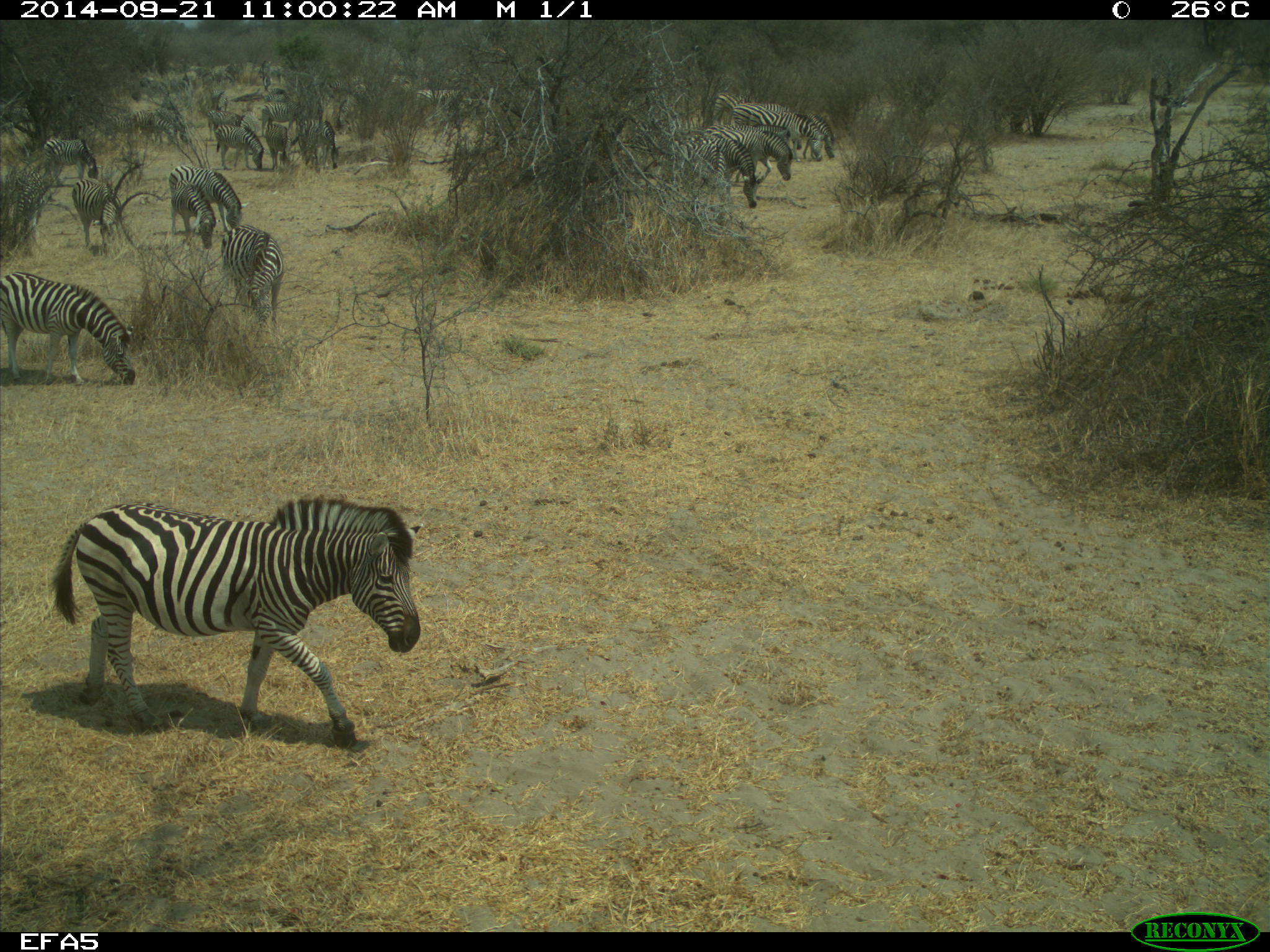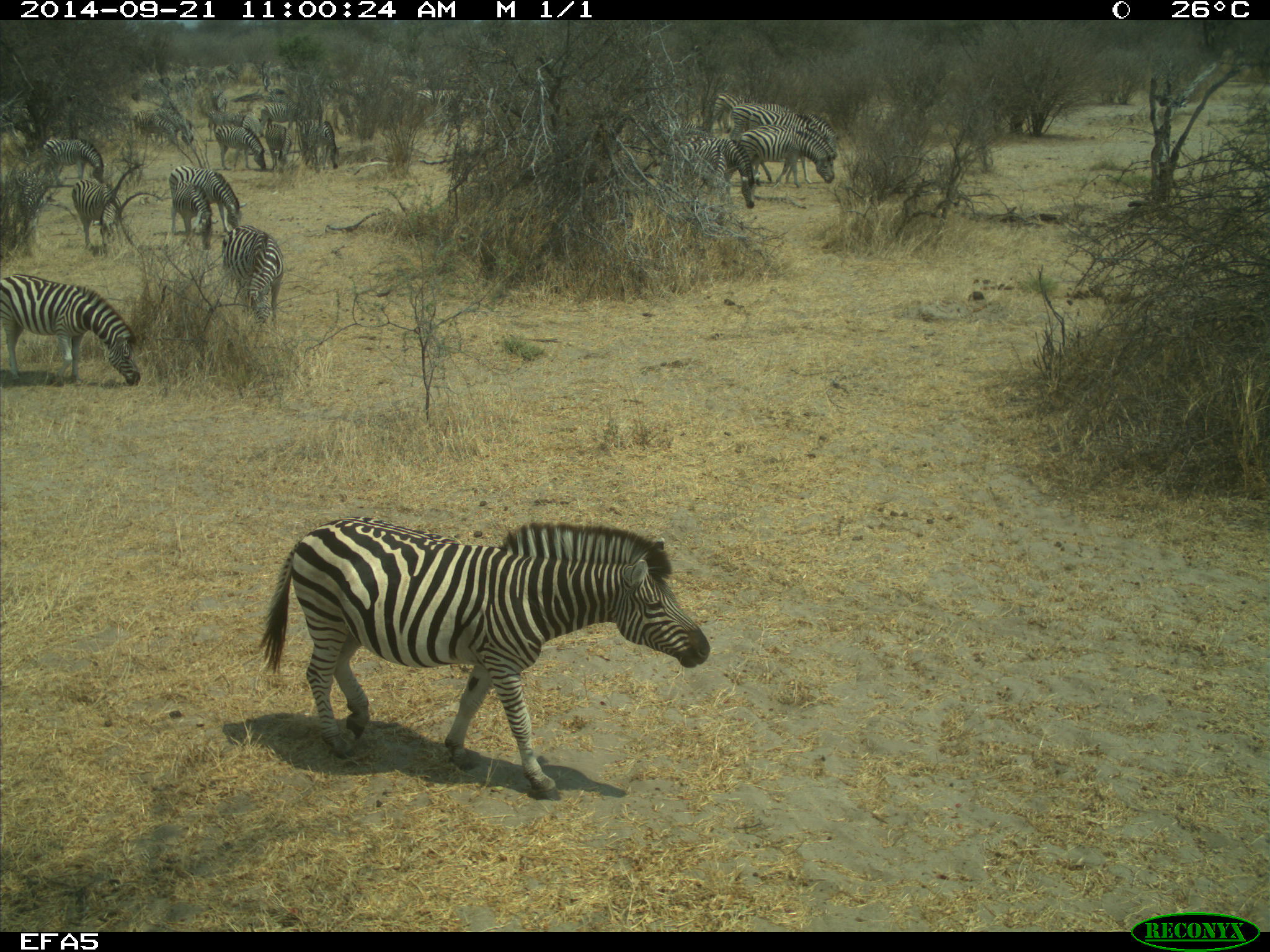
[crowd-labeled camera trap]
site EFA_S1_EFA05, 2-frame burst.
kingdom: Animalia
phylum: Chordata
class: Mammalia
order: Perissodactyla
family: Equidae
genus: Equus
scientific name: Equus quagga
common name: plains zebra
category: zebraplains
Zebraplains (plains zebra) (Equus quagga), count 1. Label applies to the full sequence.